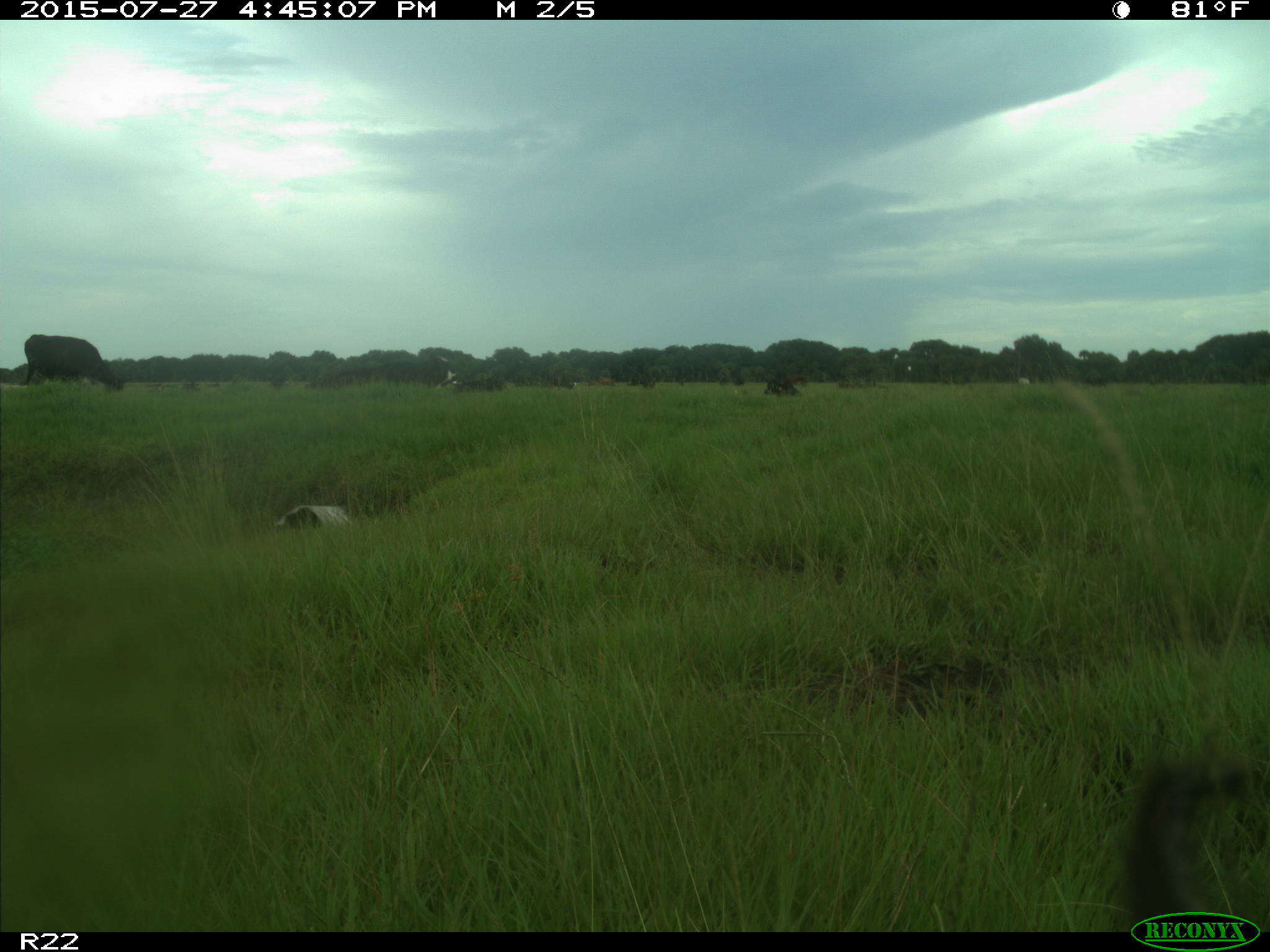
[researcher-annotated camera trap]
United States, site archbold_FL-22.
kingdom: Animalia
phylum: Chordata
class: Mammalia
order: Artiodactyla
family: Bovidae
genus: Bos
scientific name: Bos taurus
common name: domestic cow